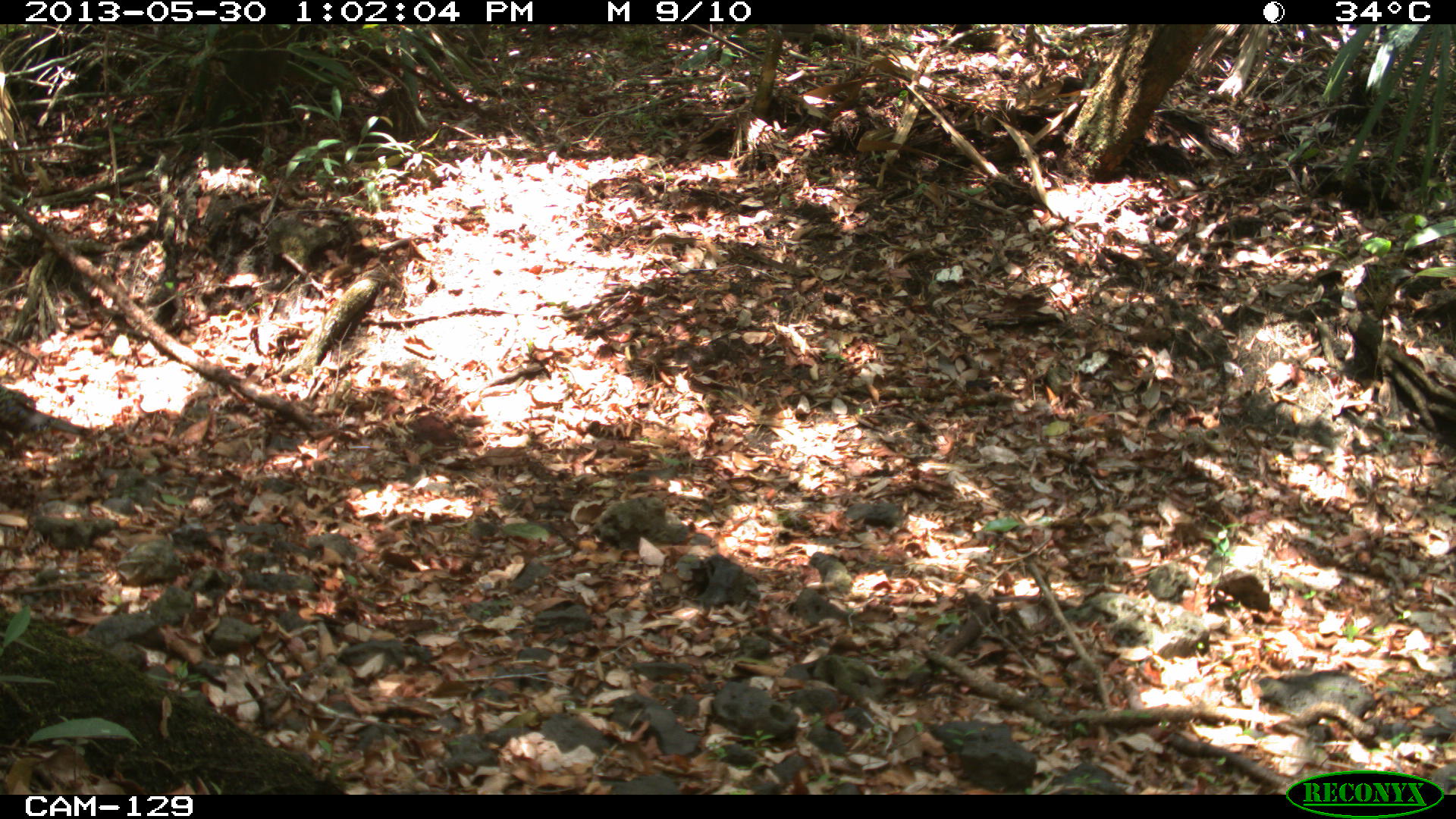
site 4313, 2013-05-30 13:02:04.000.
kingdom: Animalia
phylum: Chordata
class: Aves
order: Galliformes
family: Phasianidae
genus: Meleagris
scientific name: Meleagris ocellata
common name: ocellated turkey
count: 1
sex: male